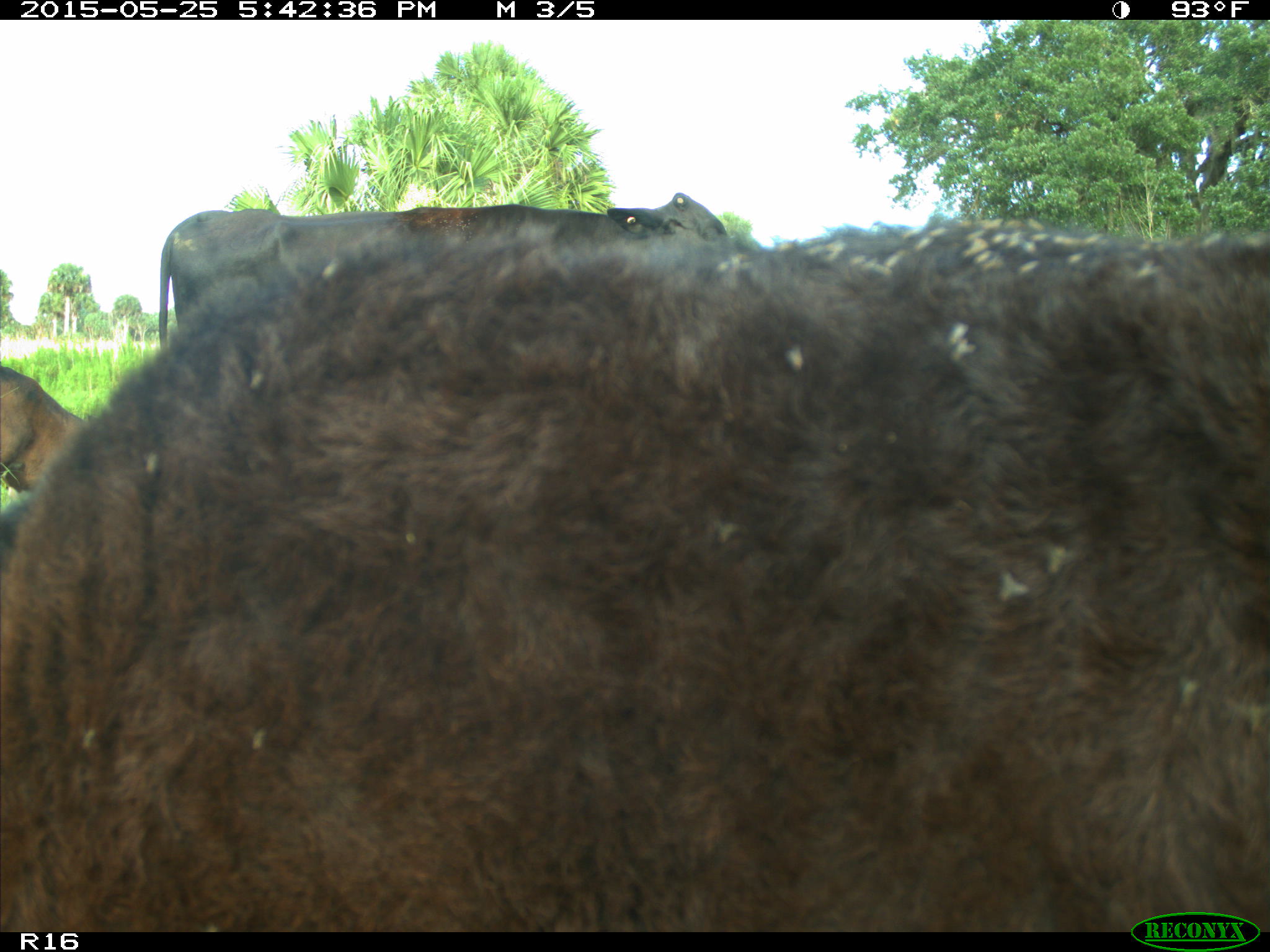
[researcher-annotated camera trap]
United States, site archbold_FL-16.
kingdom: Animalia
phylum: Chordata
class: Mammalia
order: Artiodactyla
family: Bovidae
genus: Bos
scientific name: Bos taurus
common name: domestic cow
Bos taurus (domestic cow).